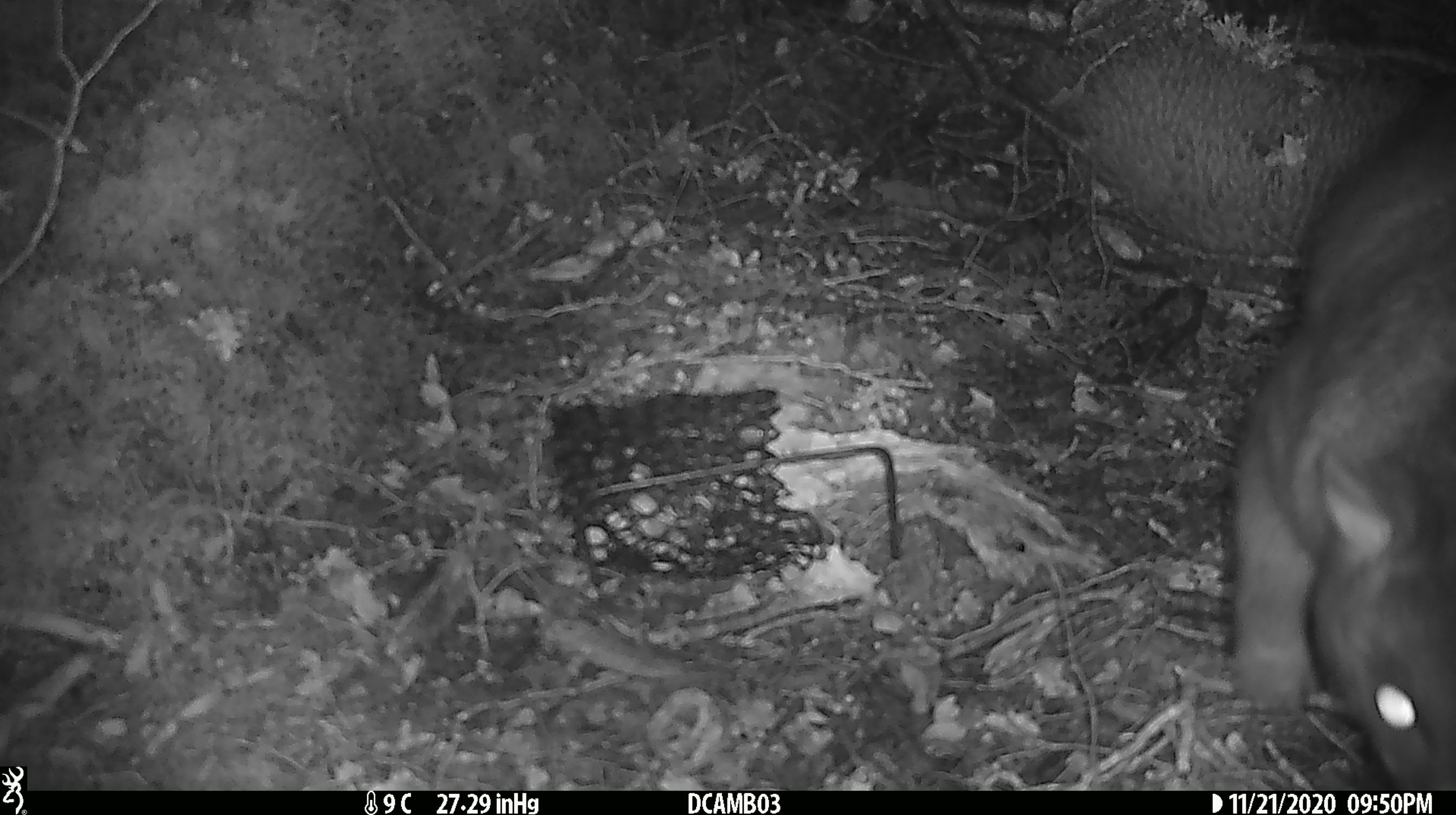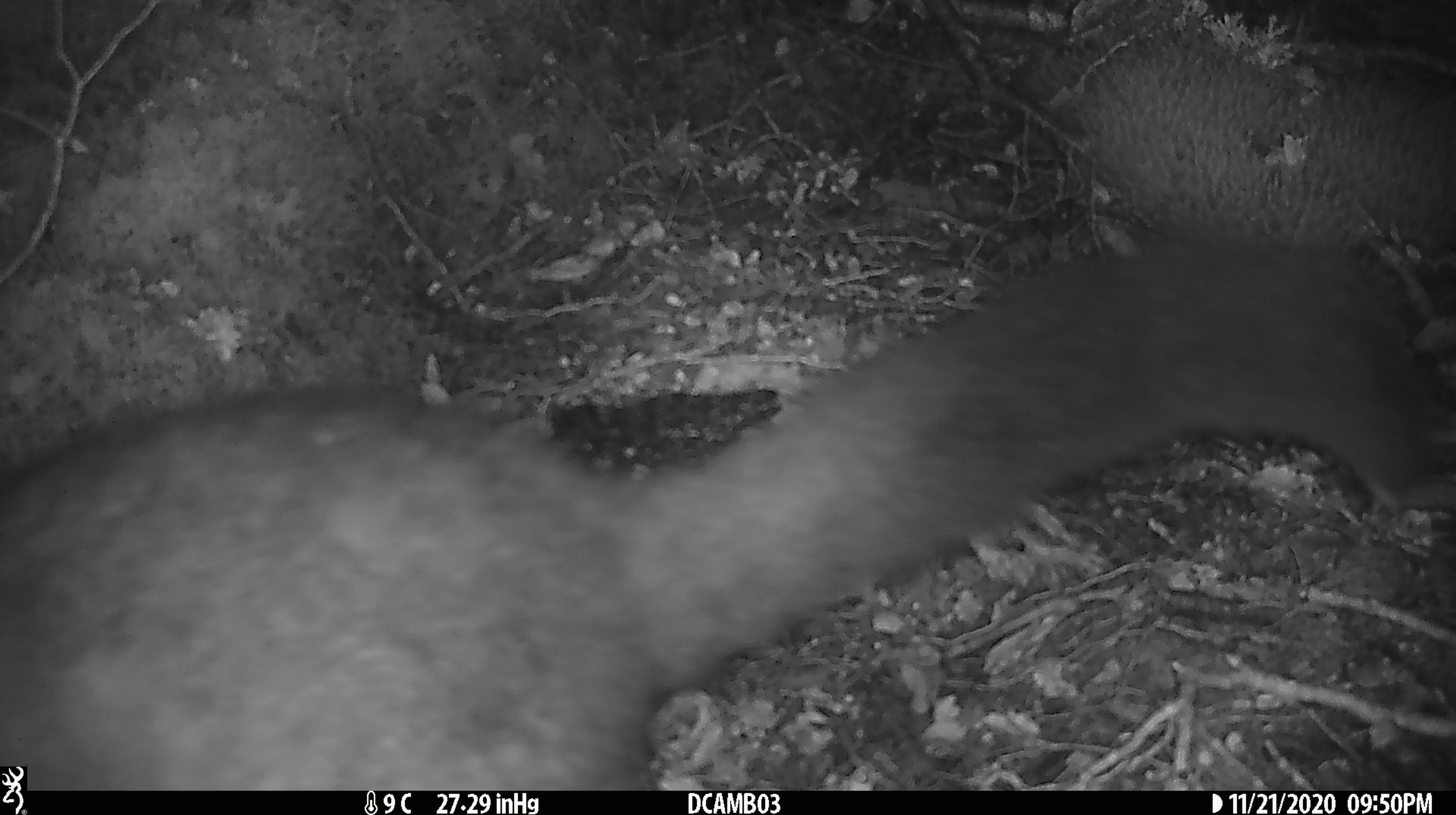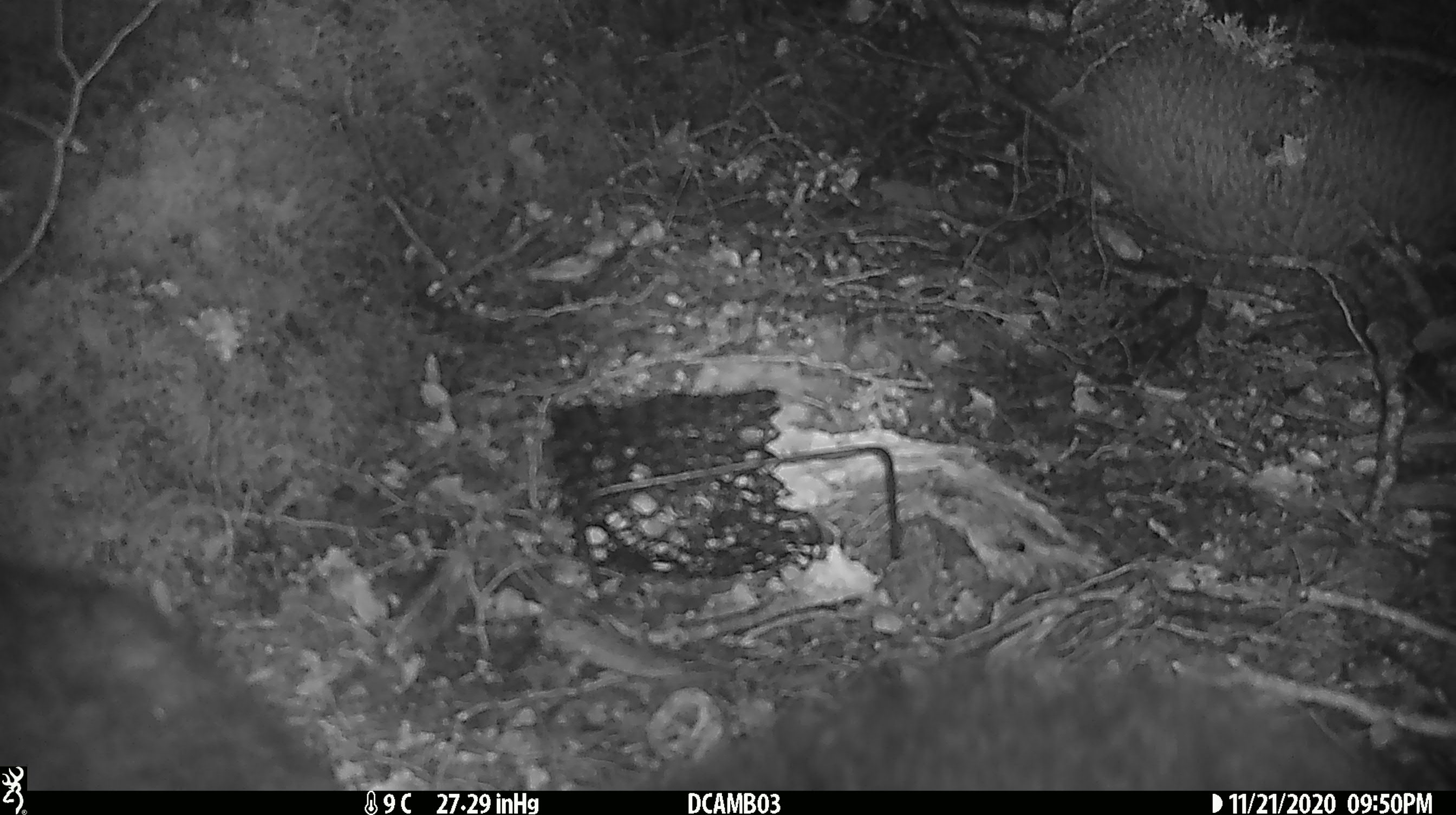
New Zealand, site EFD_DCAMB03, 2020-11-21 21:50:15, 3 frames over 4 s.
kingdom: Animalia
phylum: Chordata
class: Mammalia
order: Diprotodontia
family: Phalangeridae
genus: Trichosurus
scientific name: Trichosurus vulpecula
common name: common brushtail possum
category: possum